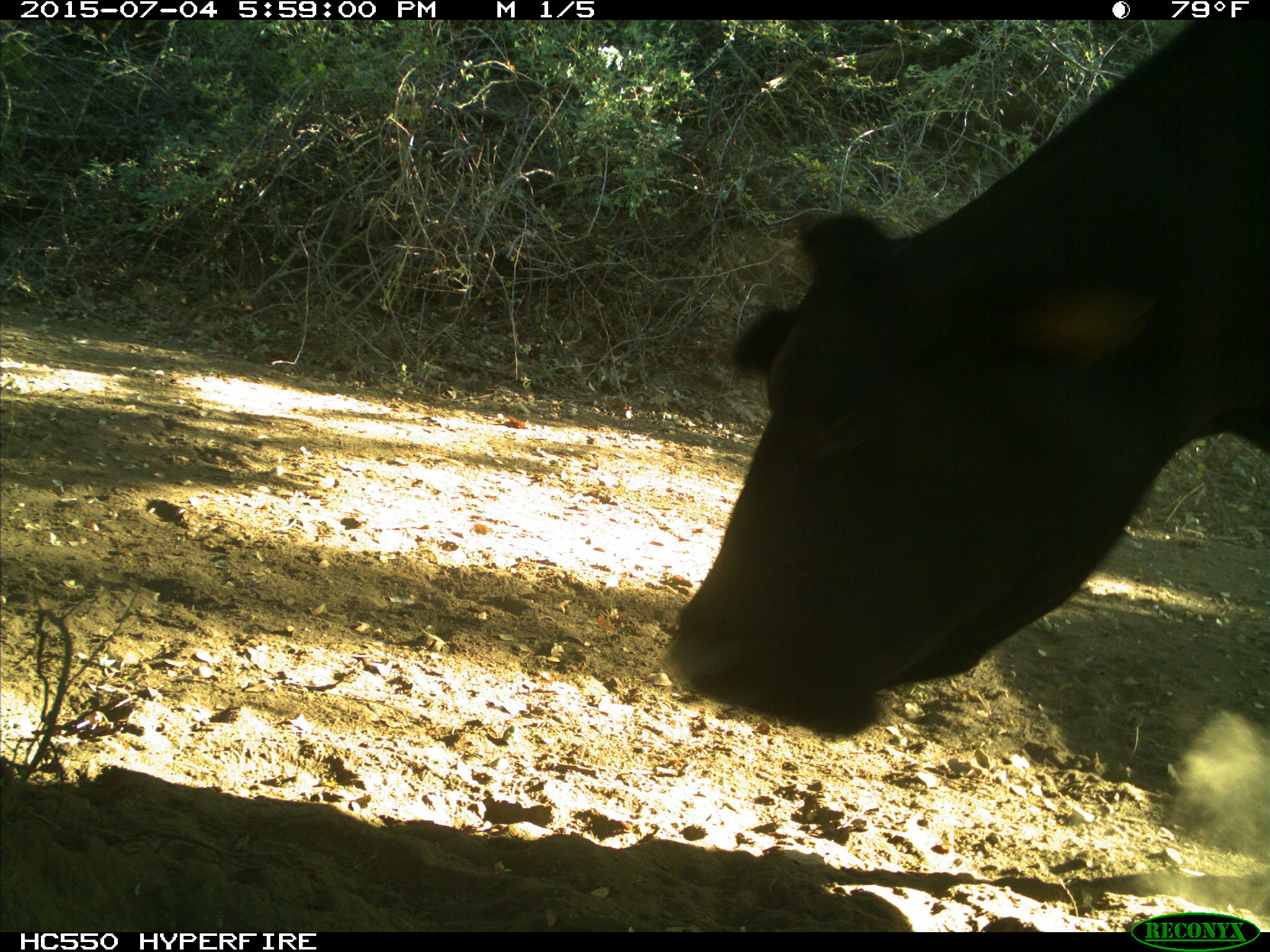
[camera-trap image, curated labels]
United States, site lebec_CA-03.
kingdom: Animalia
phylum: Chordata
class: Mammalia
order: Artiodactyla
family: Bovidae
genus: Bos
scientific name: Bos taurus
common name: domestic cow